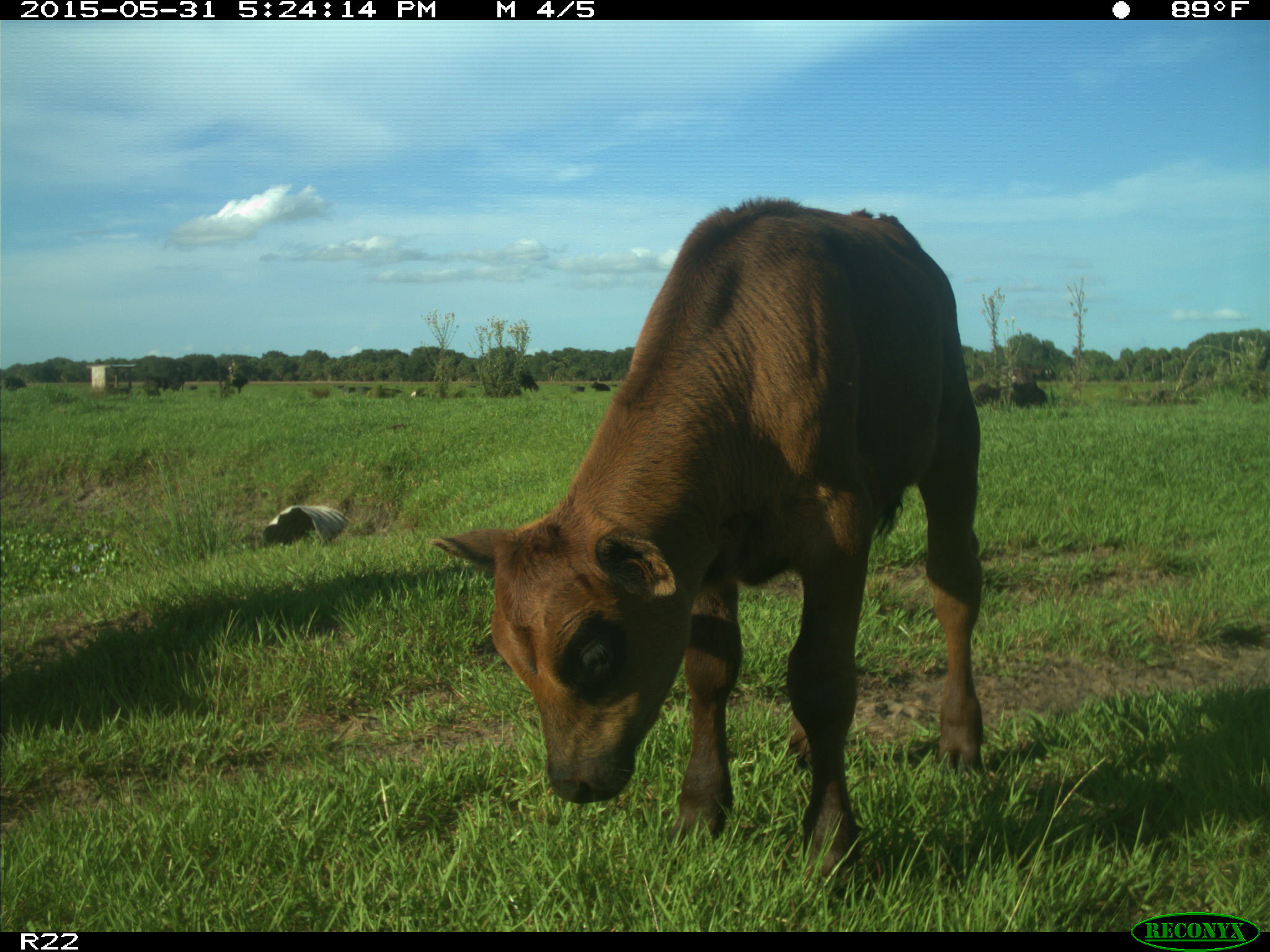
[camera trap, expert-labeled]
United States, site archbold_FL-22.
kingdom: Animalia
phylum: Chordata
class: Mammalia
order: Artiodactyla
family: Bovidae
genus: Bos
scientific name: Bos taurus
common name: domestic cow